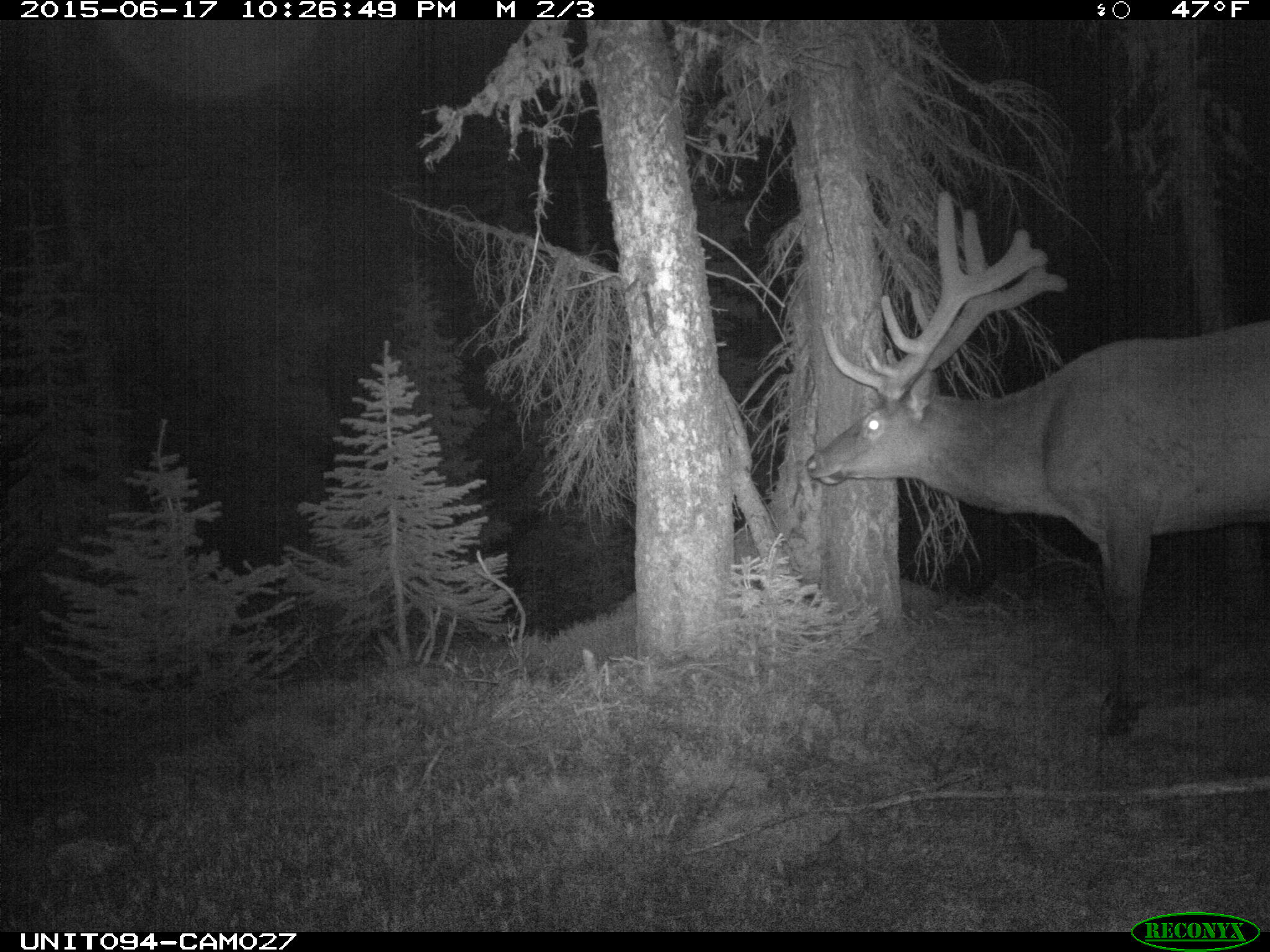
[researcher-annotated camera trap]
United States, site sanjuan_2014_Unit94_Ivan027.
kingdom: Animalia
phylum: Chordata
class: Mammalia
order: Artiodactyla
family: Cervidae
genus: Cervus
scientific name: Cervus elaphus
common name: red deer